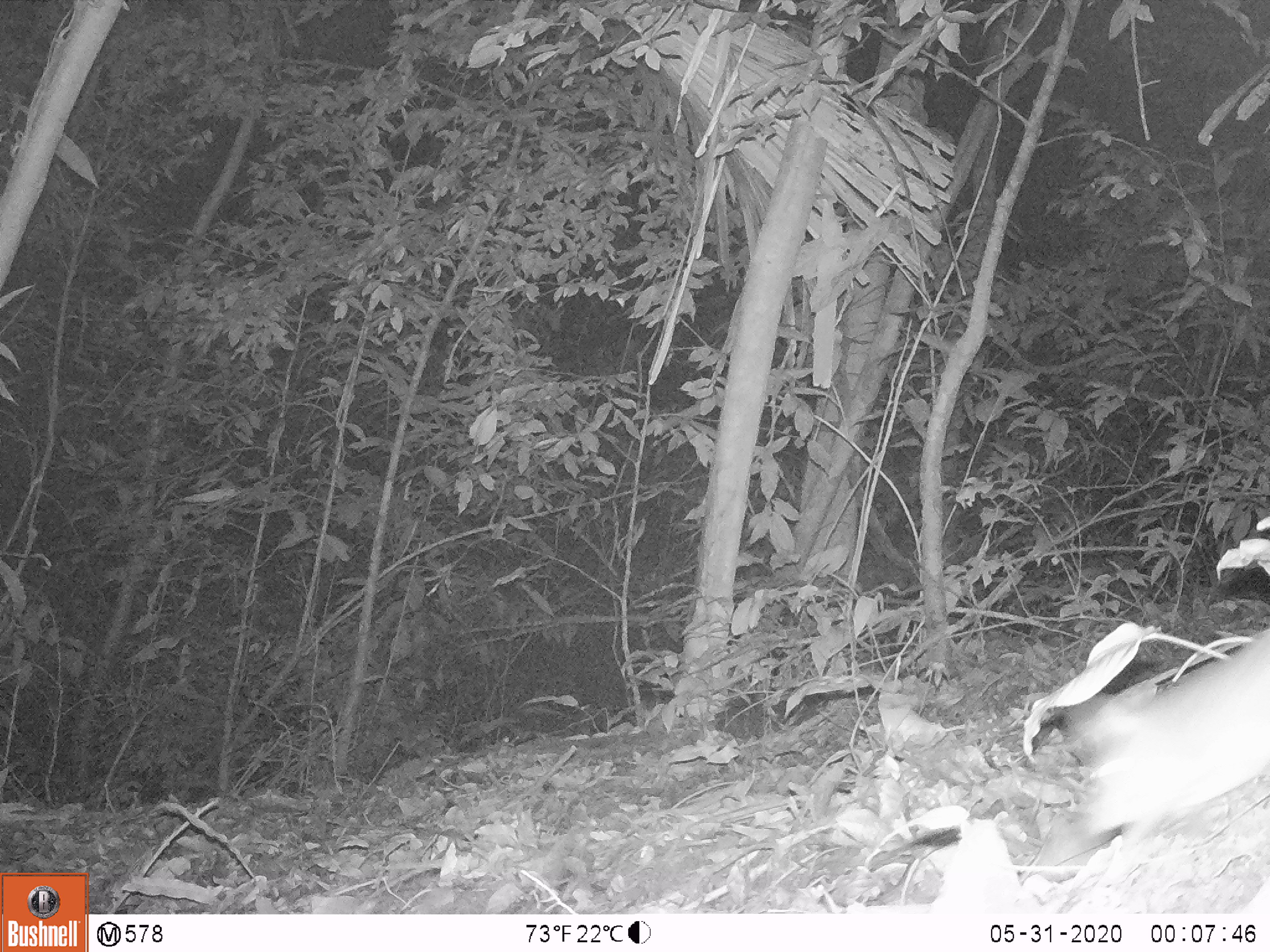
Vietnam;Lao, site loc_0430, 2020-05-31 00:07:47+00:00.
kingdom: Animalia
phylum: Chordata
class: Mammalia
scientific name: Mammalia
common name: mammal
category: unidentified small mammal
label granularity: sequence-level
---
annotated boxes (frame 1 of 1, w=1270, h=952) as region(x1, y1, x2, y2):
unidentified small mammal: region(1071, 624, 1270, 836)